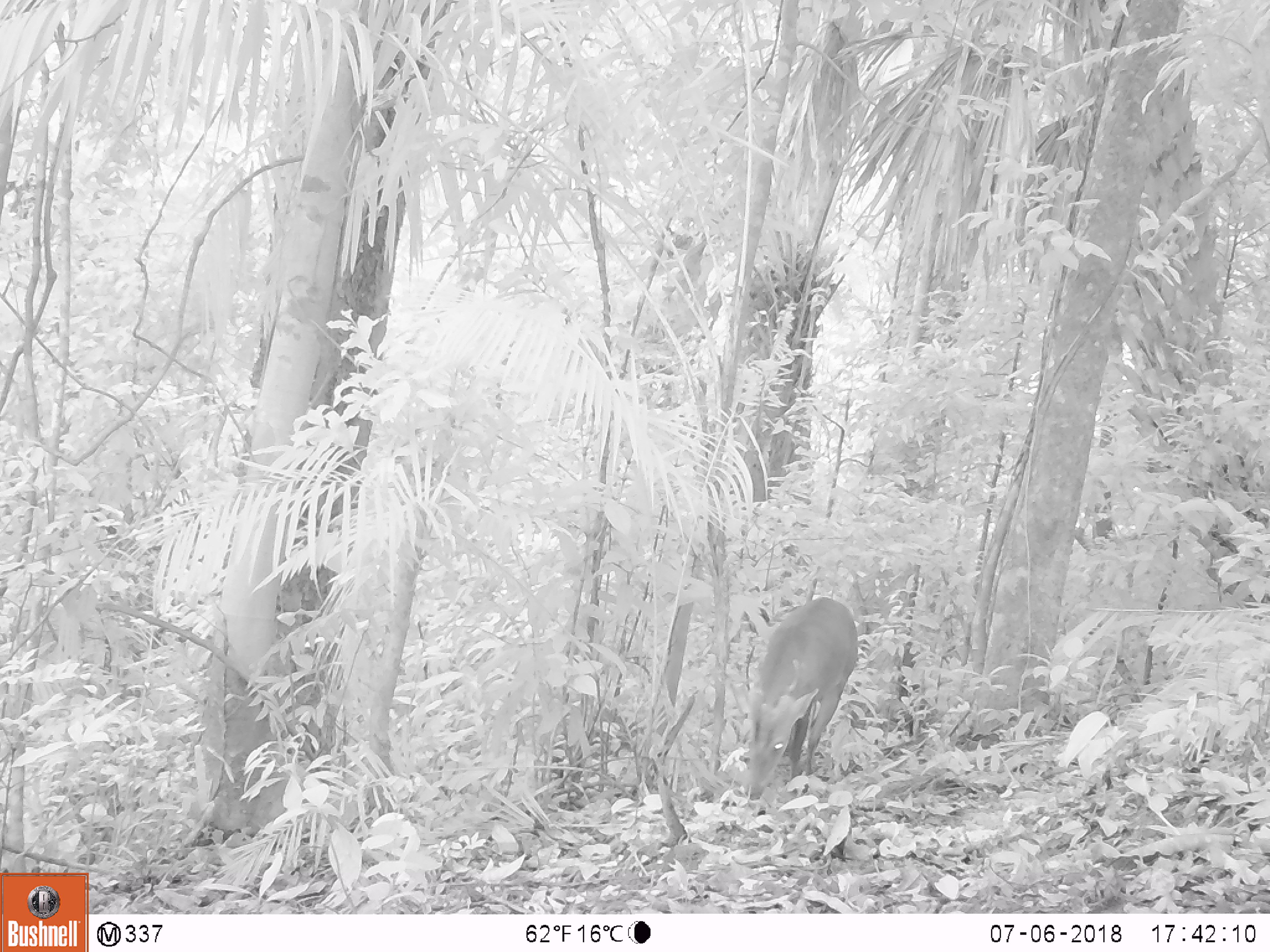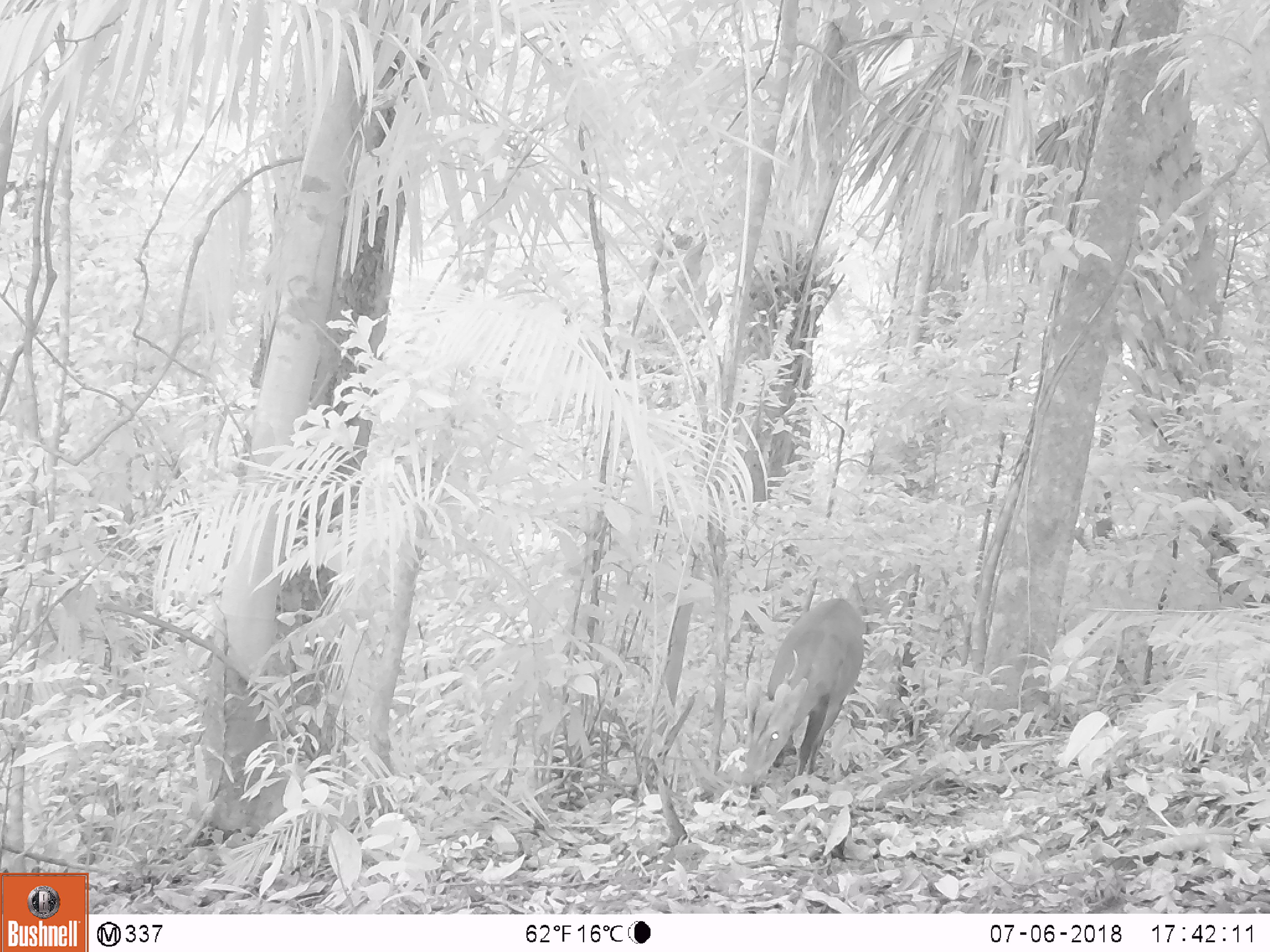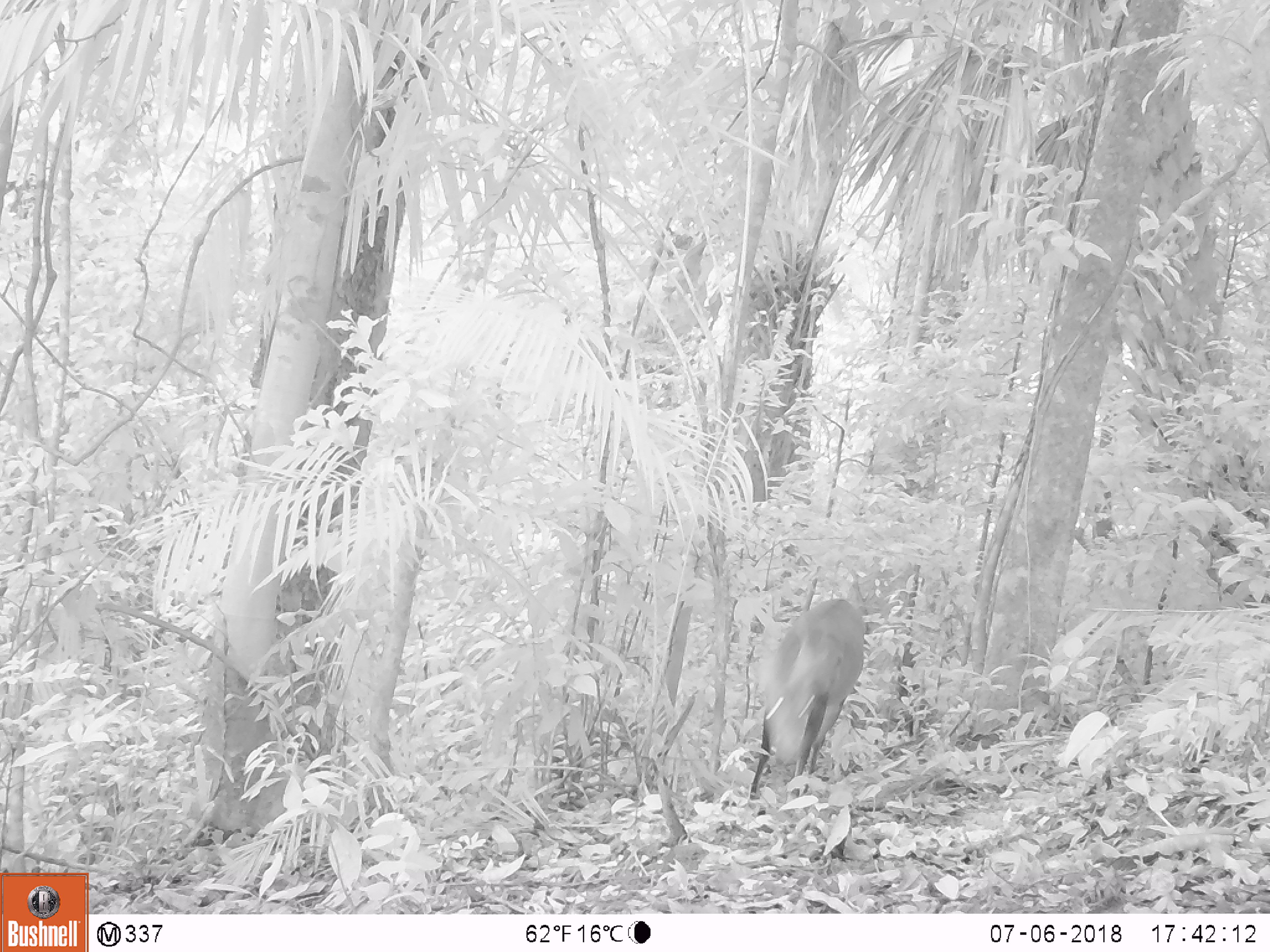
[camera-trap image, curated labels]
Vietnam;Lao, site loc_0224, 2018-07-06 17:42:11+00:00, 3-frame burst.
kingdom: Animalia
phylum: Chordata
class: Mammalia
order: Artiodactyla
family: Cervidae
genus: Muntiacus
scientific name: Muntiacus vuquangensis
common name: large-antlered muntjac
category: large antlered muntjac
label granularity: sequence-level